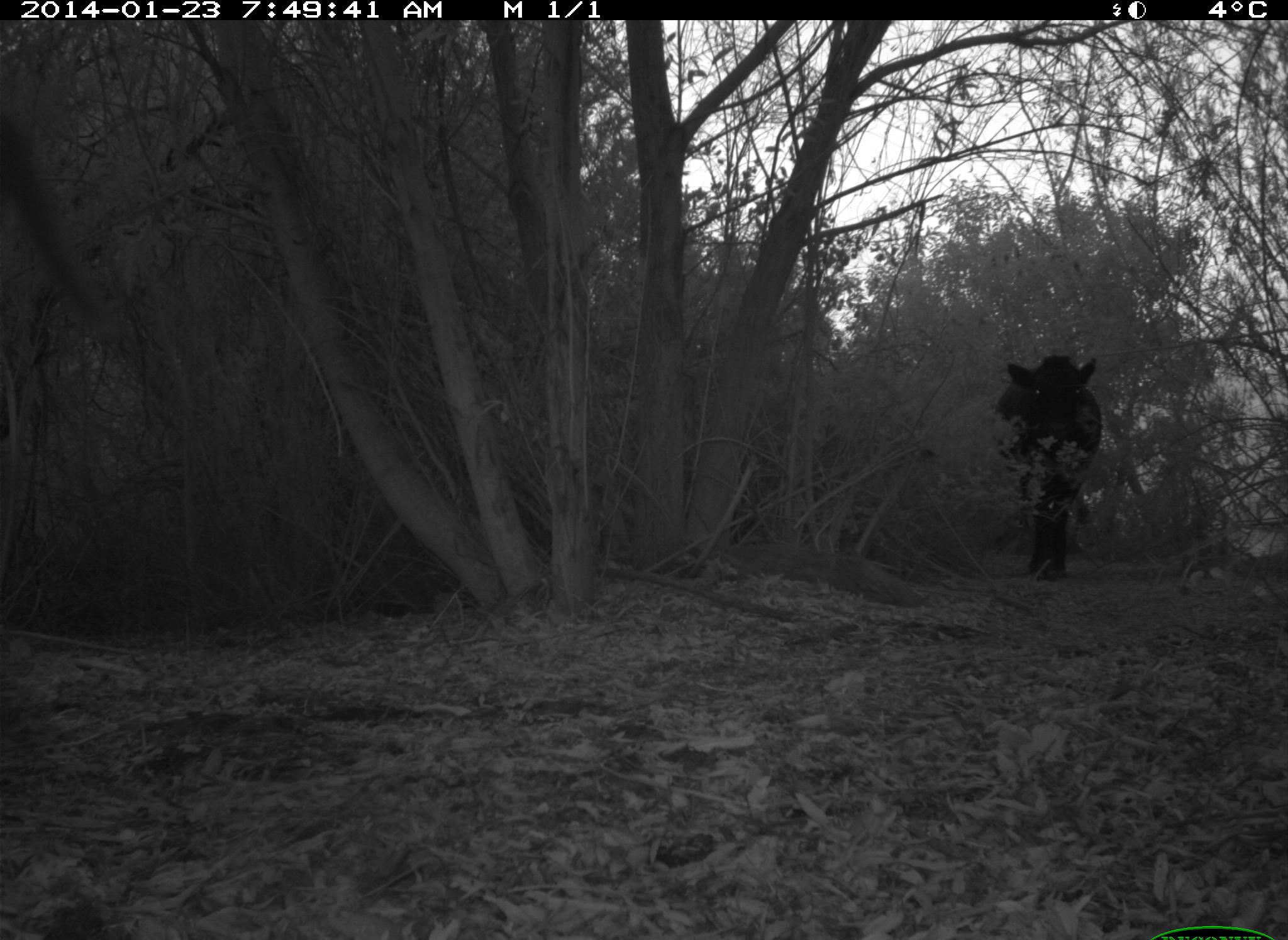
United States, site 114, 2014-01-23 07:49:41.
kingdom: Animalia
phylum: Chordata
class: Mammalia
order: Artiodactyla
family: Bovidae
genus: Bos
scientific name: Bos taurus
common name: cow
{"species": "cow (Bos taurus)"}